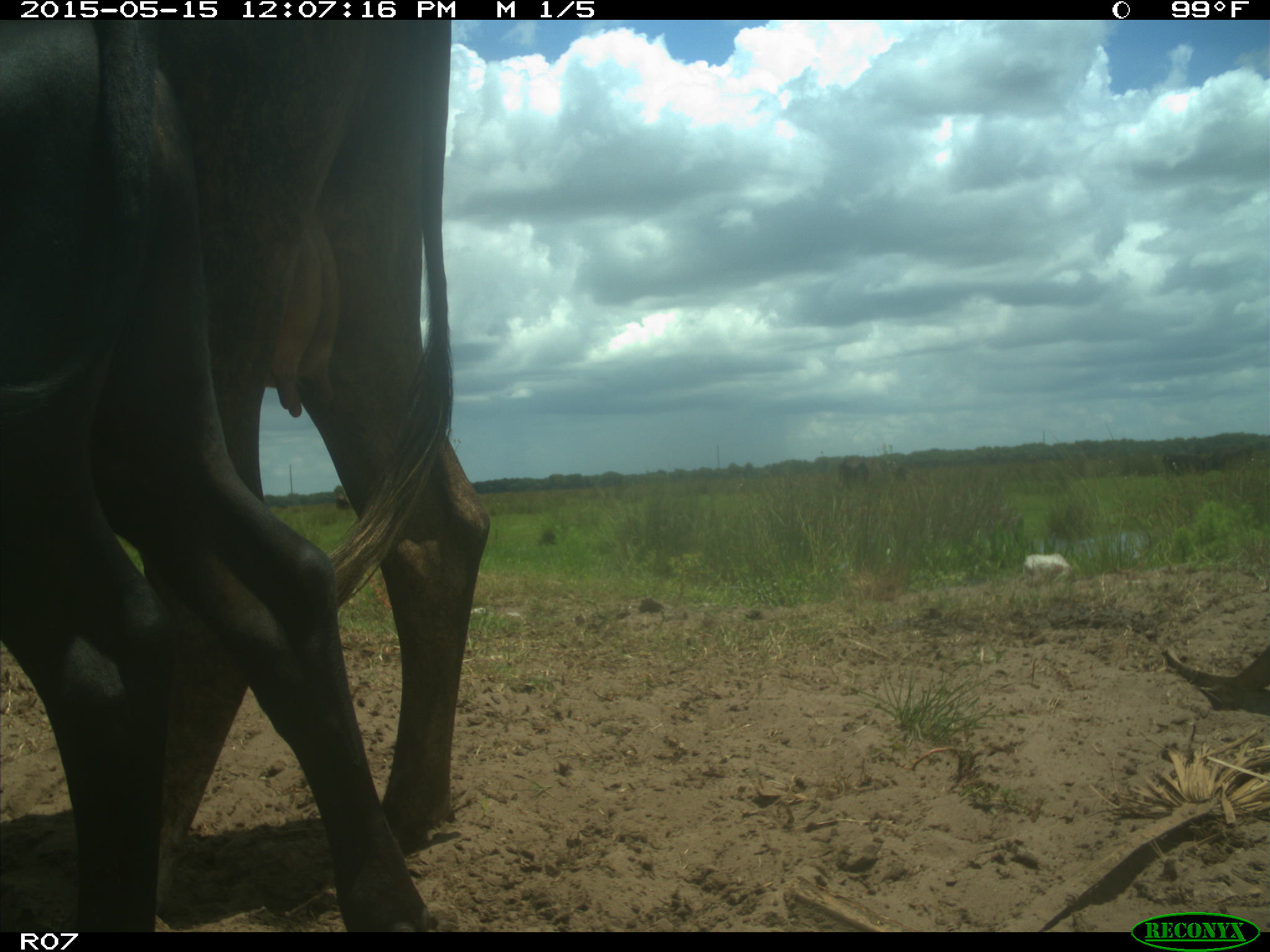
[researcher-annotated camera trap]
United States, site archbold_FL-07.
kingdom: Animalia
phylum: Chordata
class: Mammalia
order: Artiodactyla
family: Bovidae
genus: Bos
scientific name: Bos taurus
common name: domestic cow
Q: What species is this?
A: Bos taurus (domestic cow).